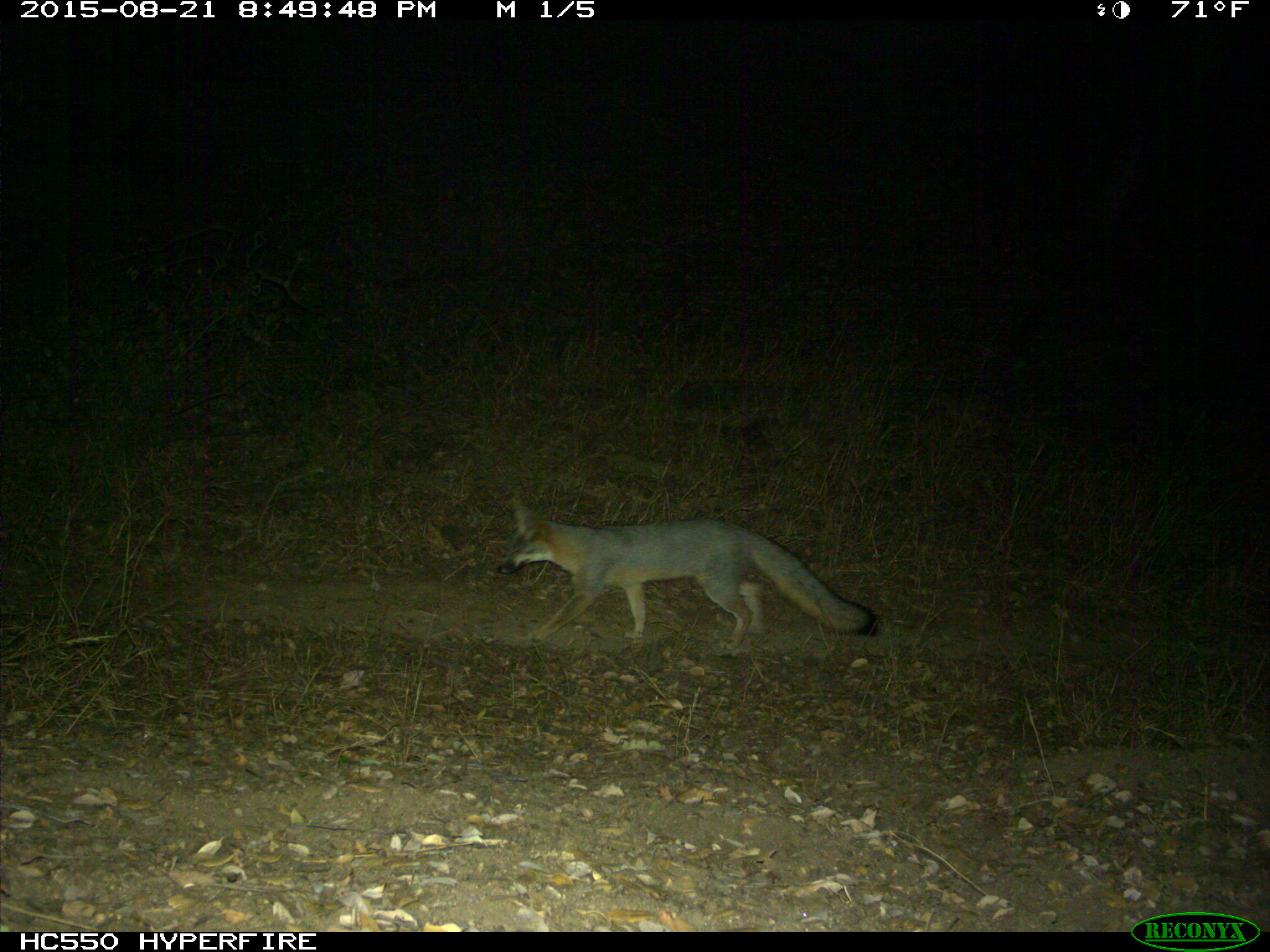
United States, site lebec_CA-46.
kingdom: Animalia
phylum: Chordata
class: Mammalia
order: Carnivora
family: Canidae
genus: Urocyon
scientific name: Urocyon cinereoargenteus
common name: gray fox